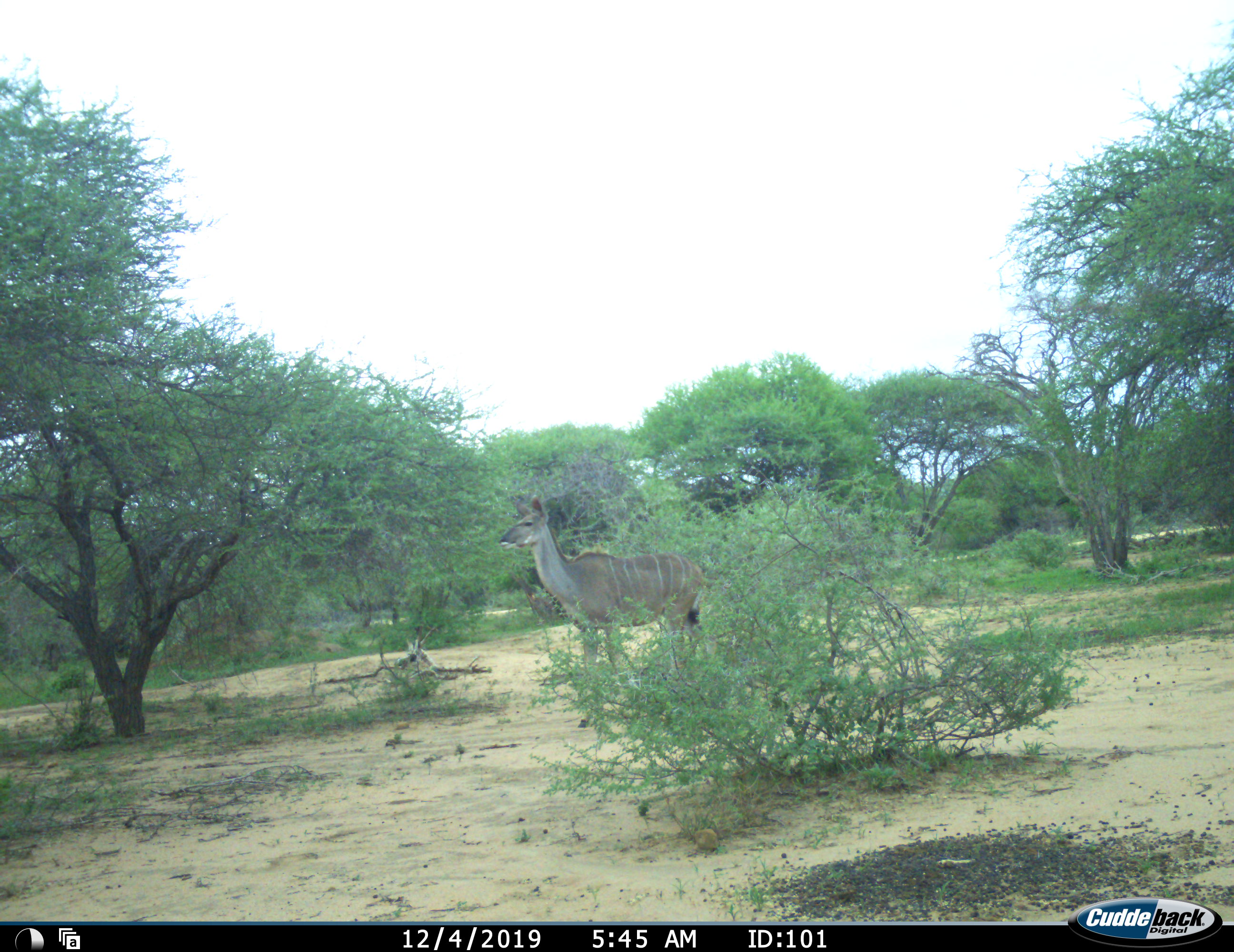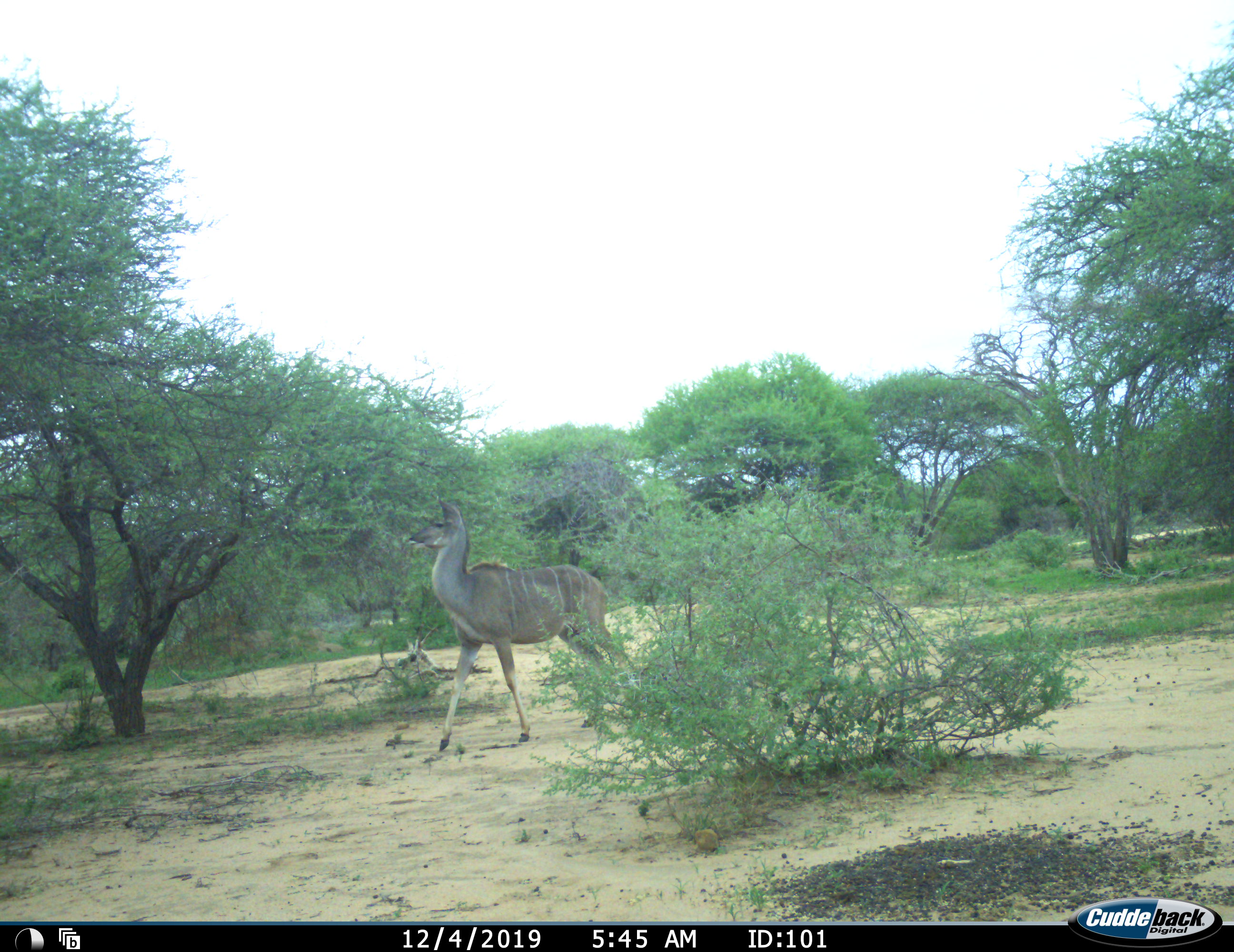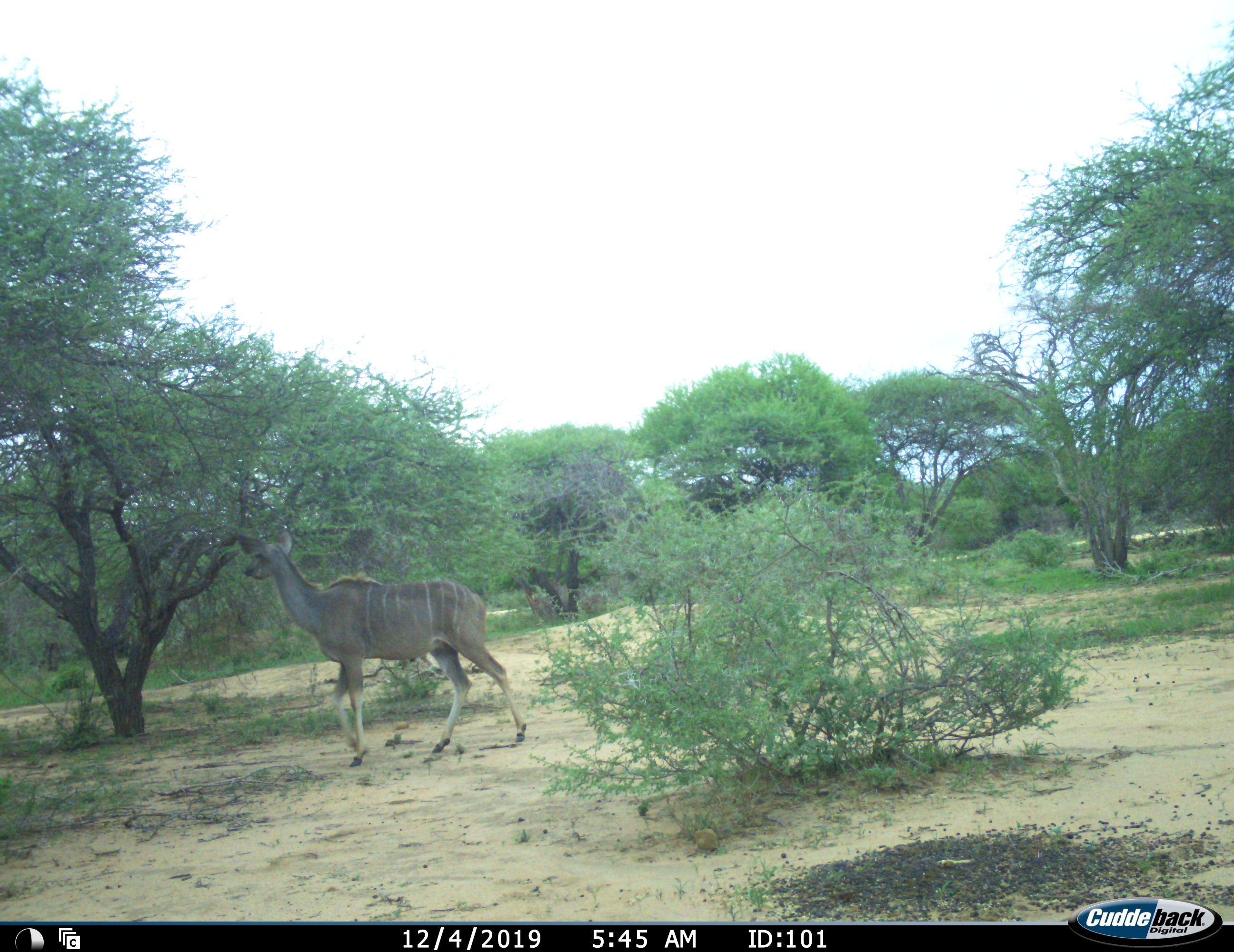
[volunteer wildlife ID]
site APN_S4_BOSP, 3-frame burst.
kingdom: Animalia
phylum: Chordata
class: Mammalia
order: Artiodactyla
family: Bovidae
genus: Tragelaphus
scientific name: Tragelaphus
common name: kudu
Kudu (Tragelaphus), count 1. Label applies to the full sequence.